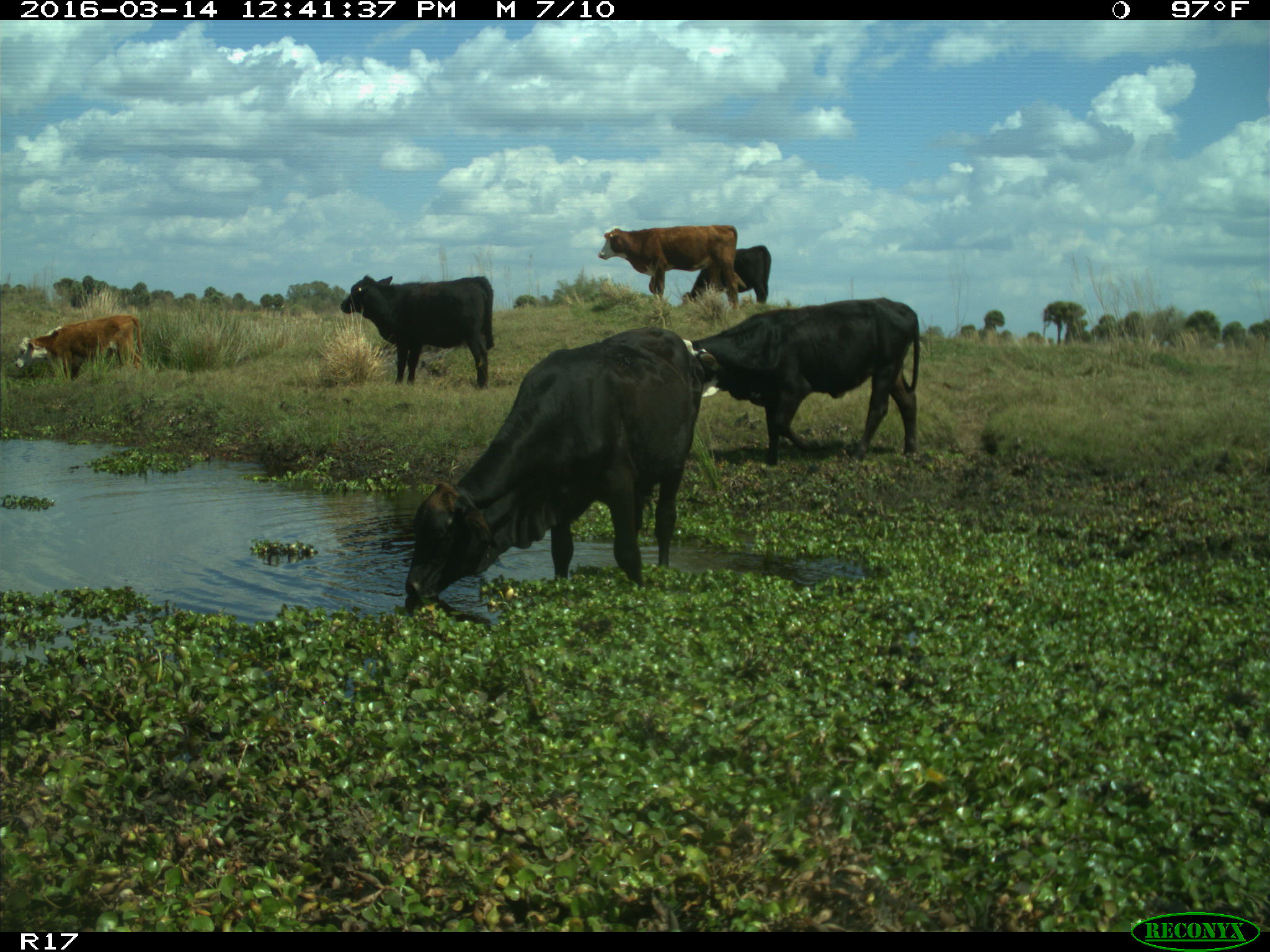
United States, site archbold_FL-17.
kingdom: Animalia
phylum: Chordata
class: Mammalia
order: Artiodactyla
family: Bovidae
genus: Bos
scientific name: Bos taurus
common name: domestic cow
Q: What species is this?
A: Bos taurus (domestic cow).